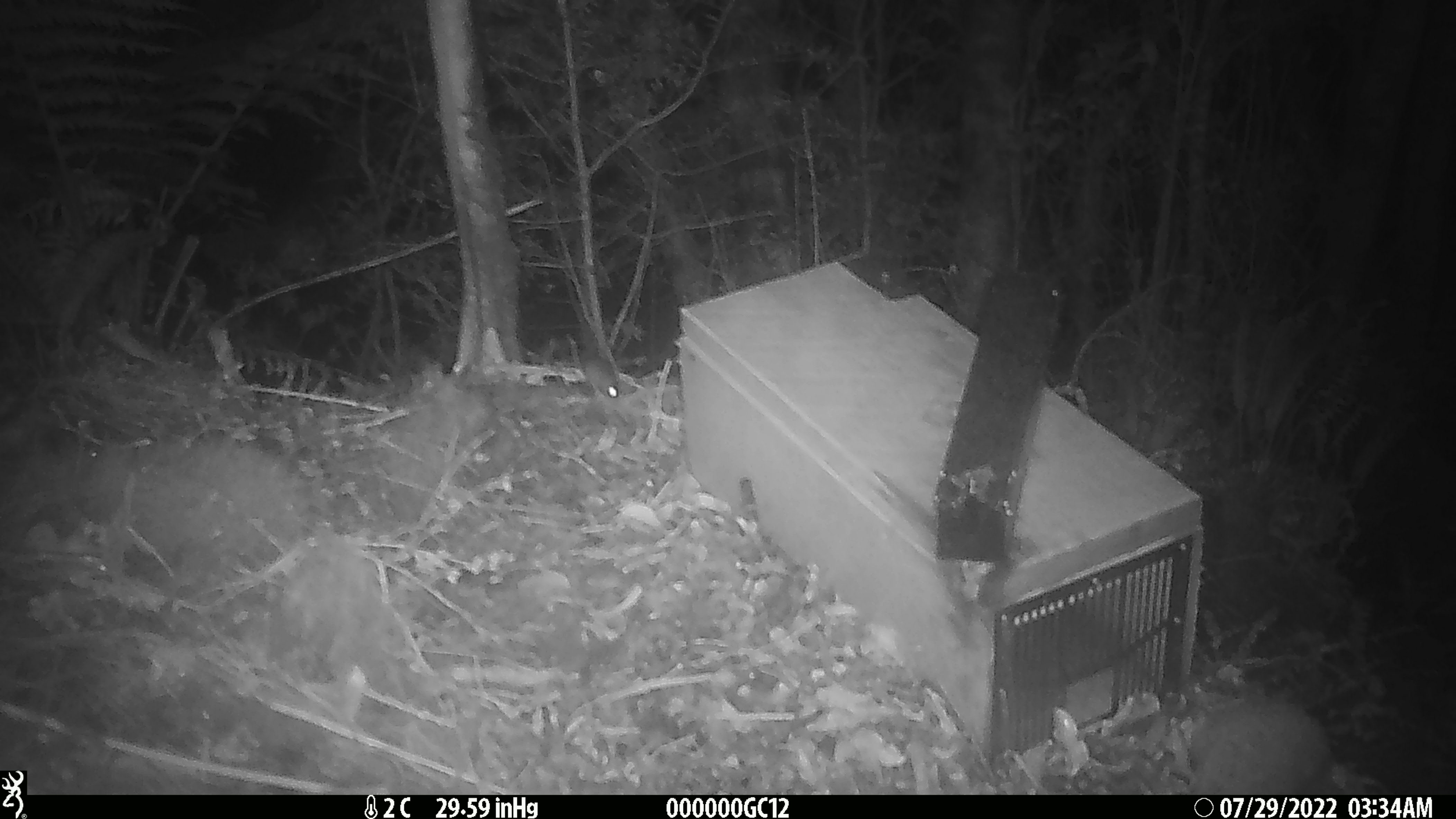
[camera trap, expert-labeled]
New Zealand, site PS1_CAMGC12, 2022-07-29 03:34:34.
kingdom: Animalia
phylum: Chordata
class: Mammalia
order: Rodentia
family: Muridae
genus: Mus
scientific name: Mus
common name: mouse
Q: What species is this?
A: Mouse (Mus).